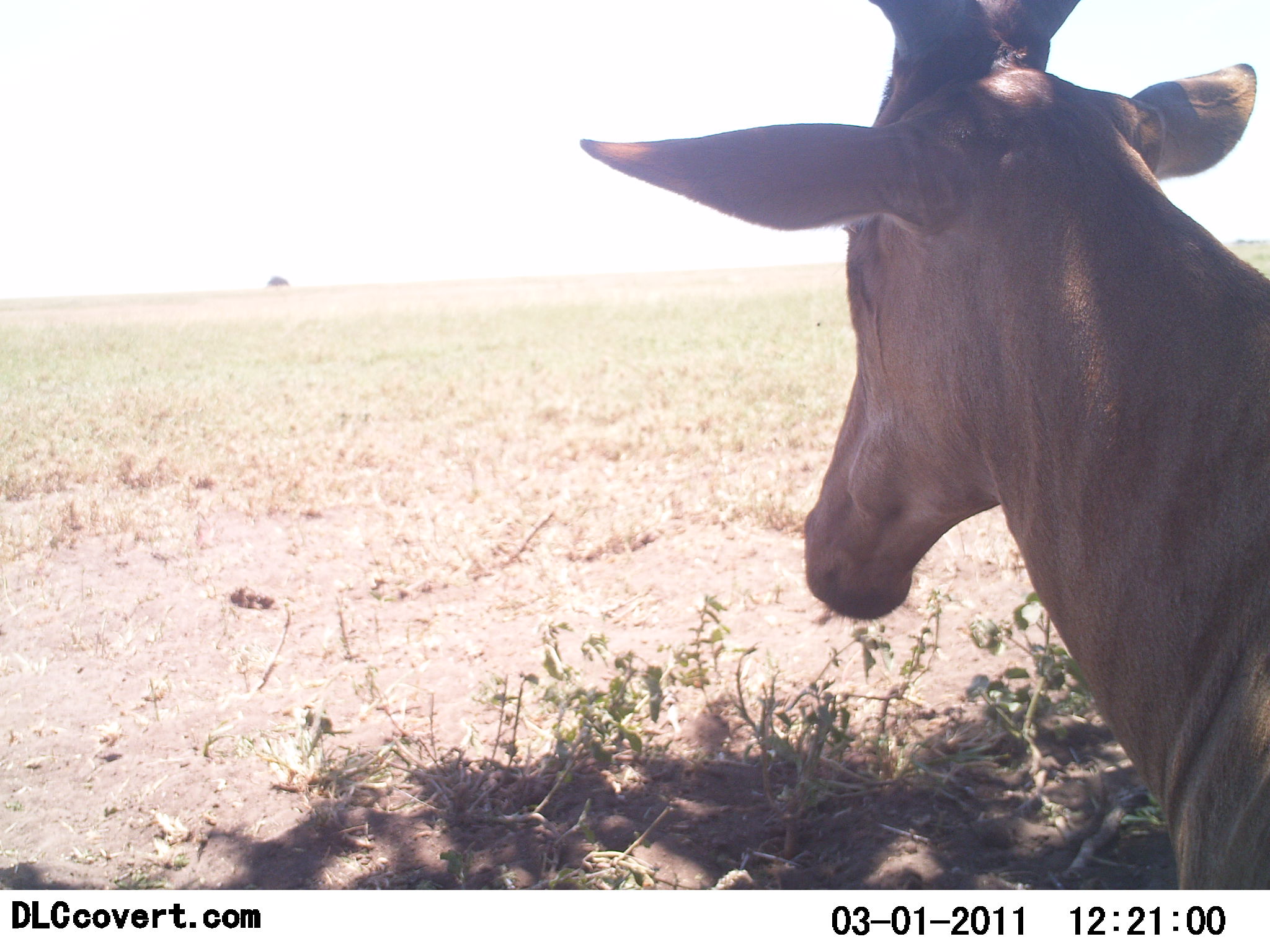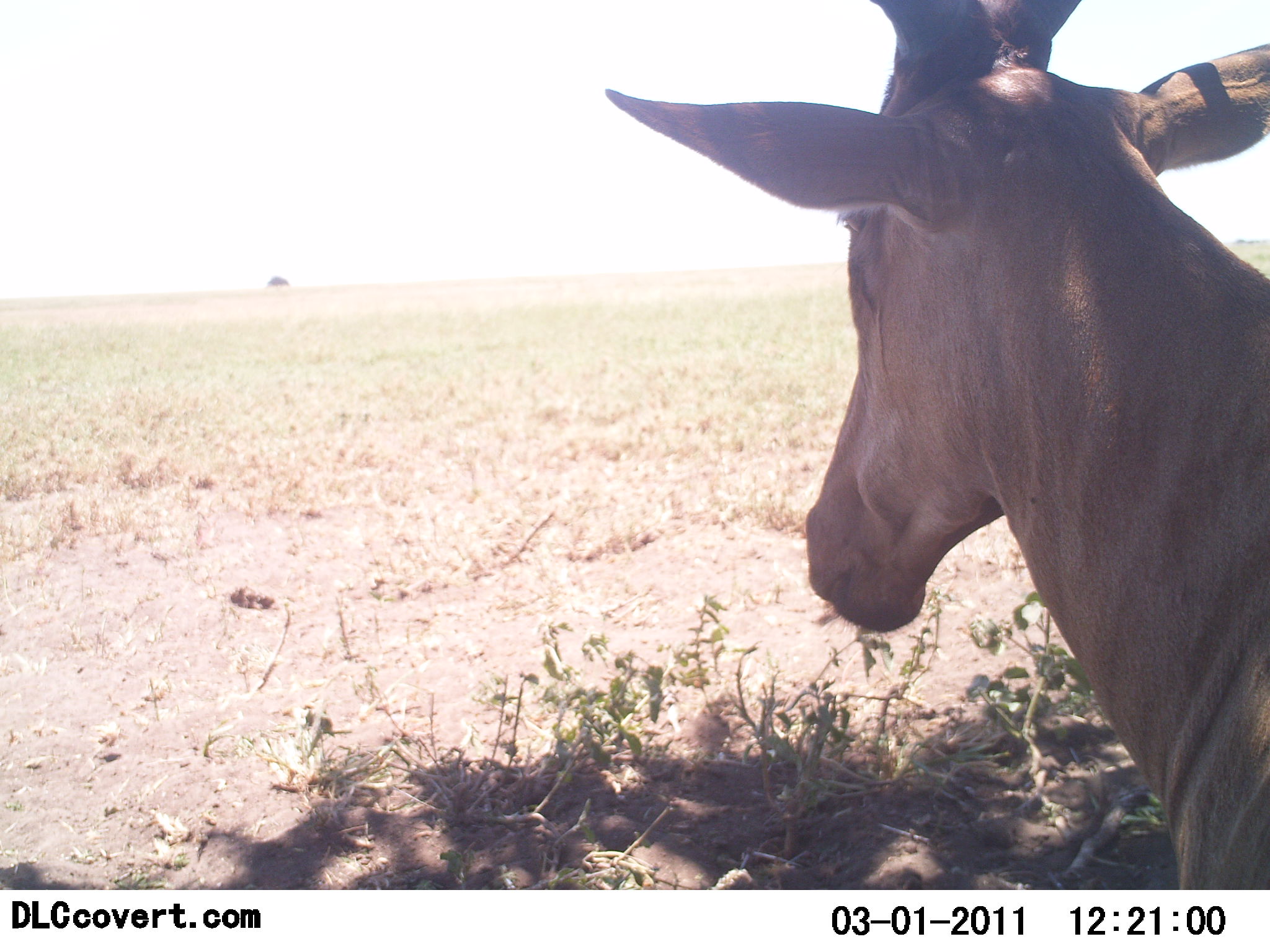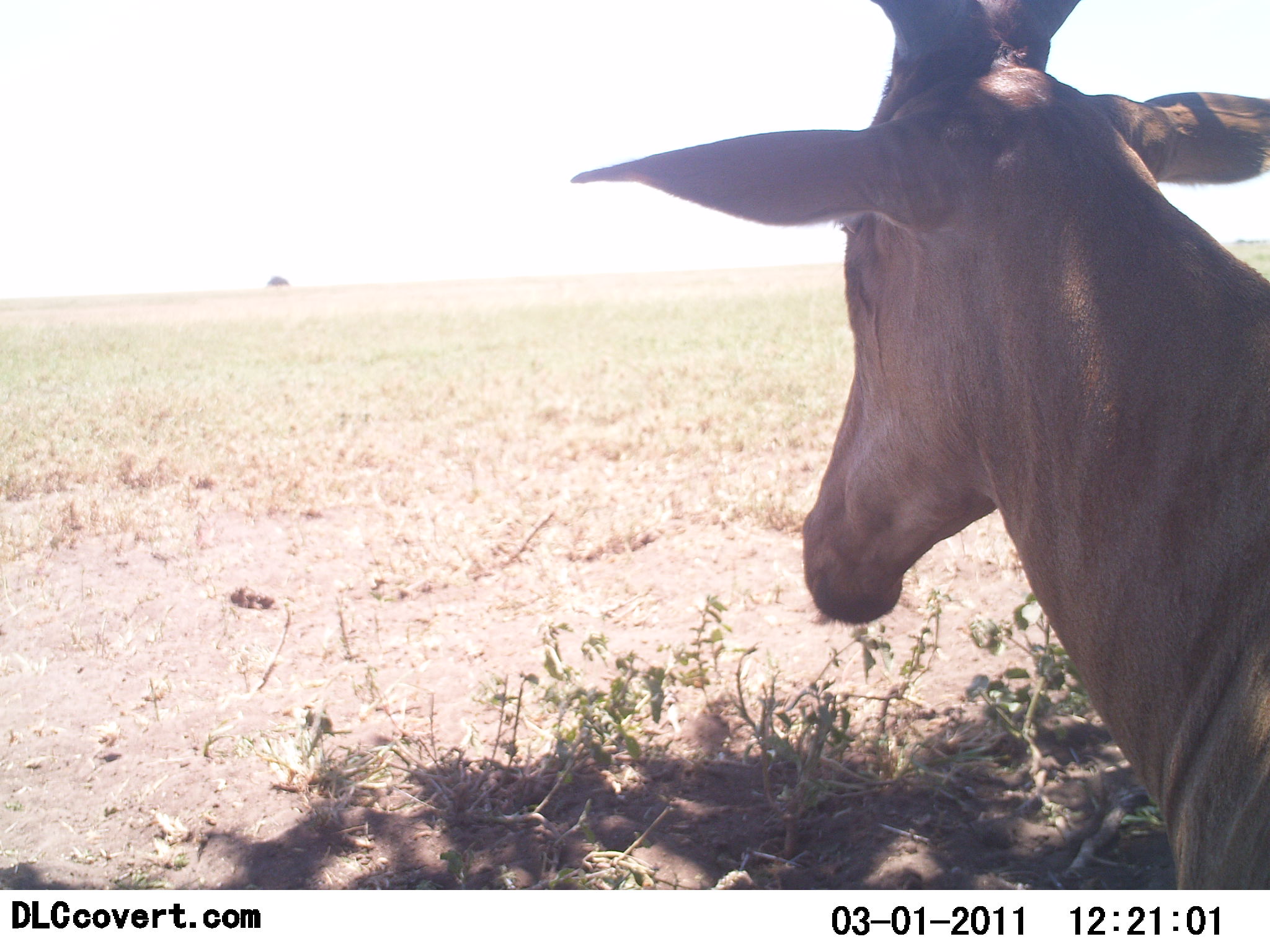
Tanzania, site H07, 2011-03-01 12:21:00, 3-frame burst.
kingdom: Animalia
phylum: Chordata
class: Mammalia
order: Artiodactyla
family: Bovidae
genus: Alcelaphus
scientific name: Alcelaphus buselaphus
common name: hartebeest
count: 1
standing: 60%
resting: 40%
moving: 0%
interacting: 0%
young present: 0%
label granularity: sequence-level